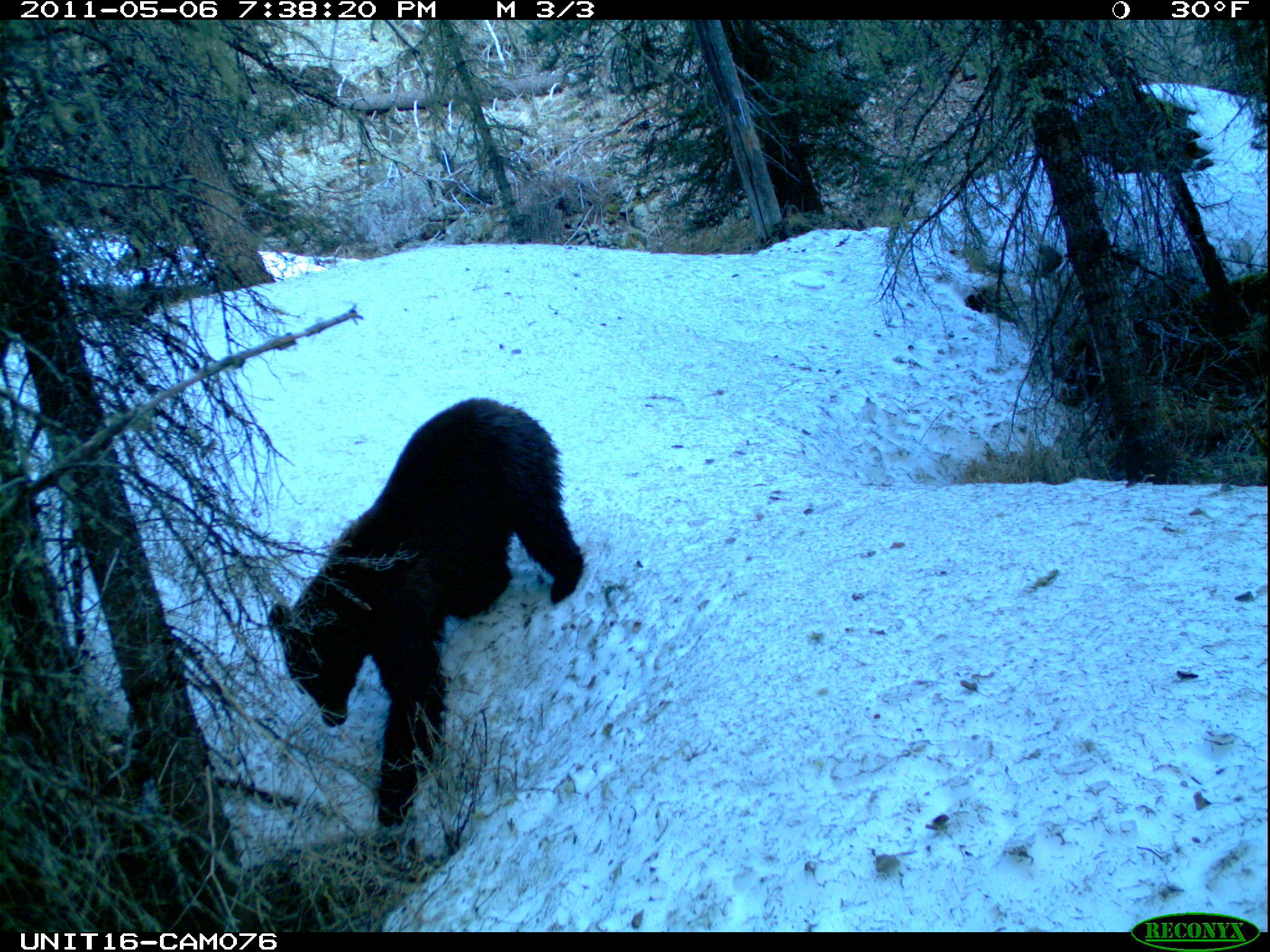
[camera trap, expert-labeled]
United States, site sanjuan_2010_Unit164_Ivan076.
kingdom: Animalia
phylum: Chordata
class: Mammalia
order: Carnivora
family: Ursidae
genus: Ursus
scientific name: Ursus americanus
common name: american black bear